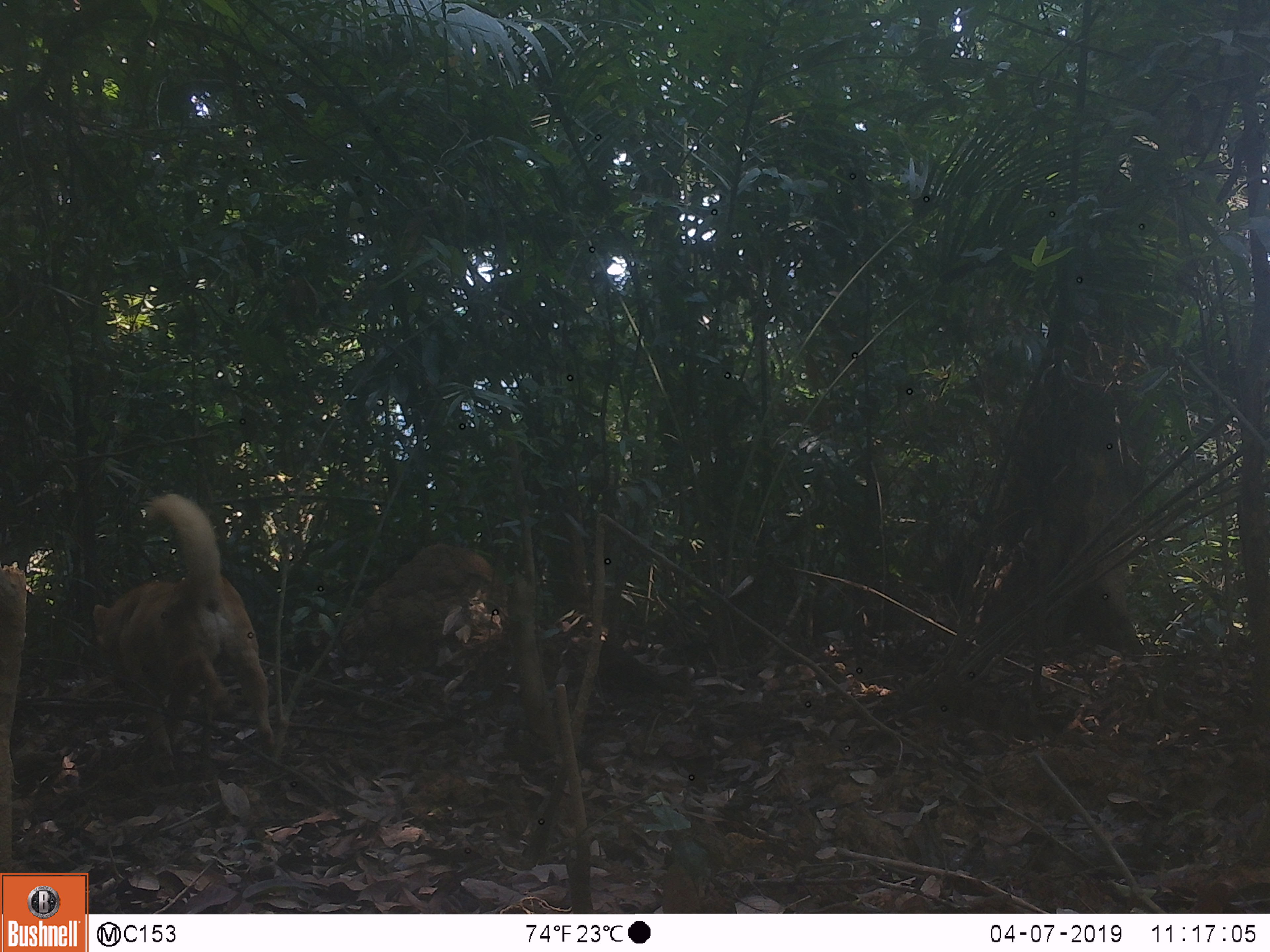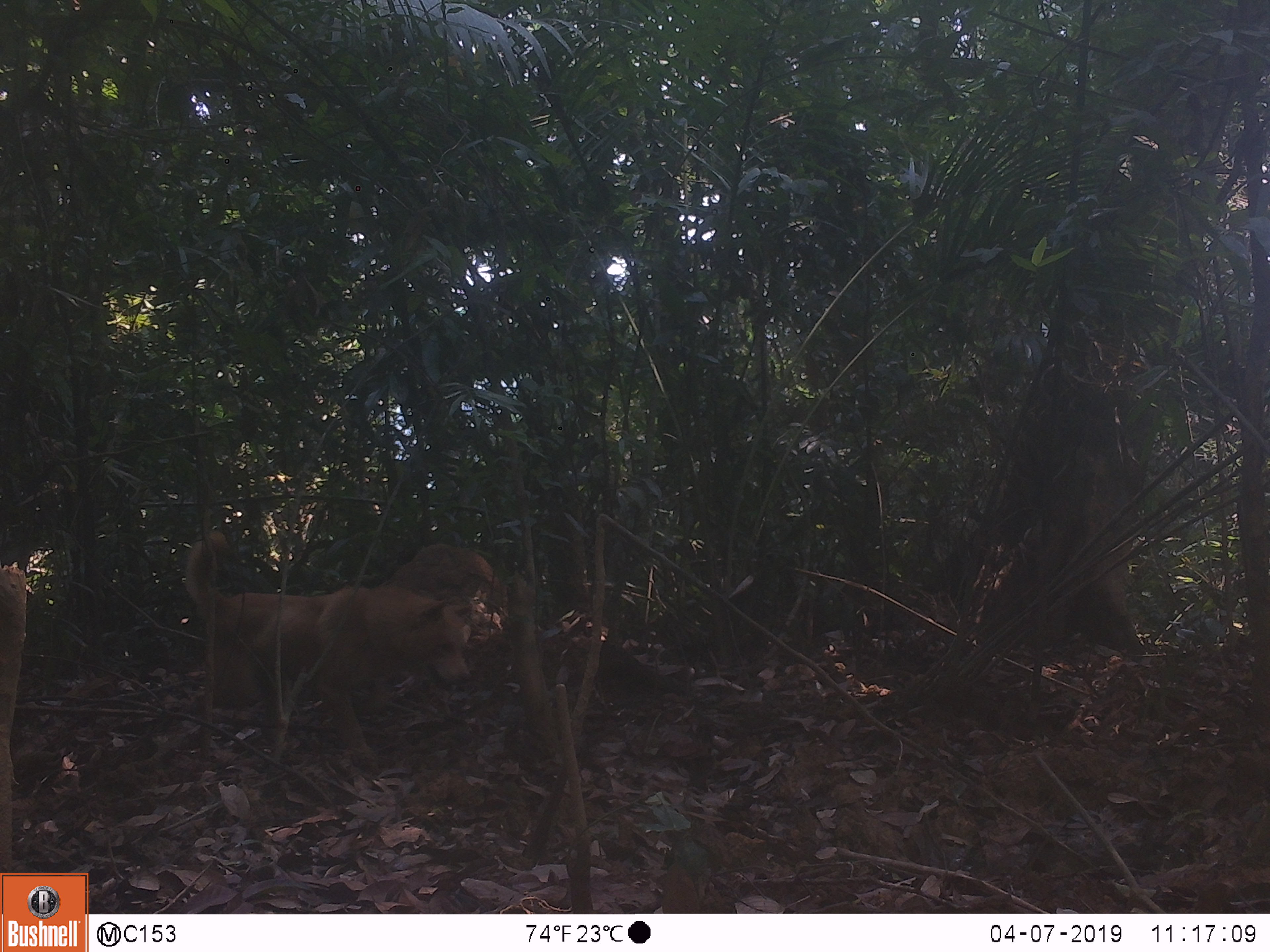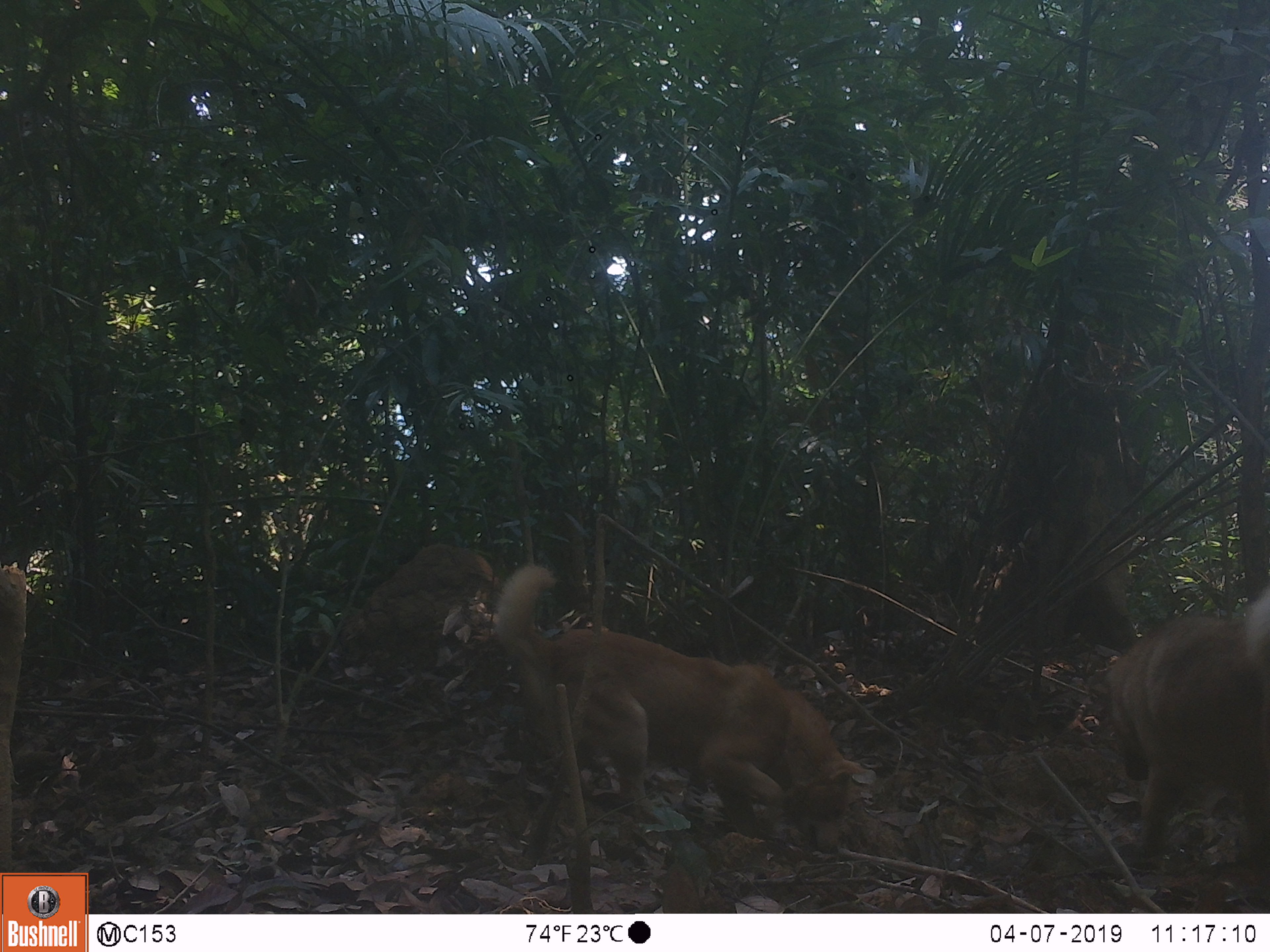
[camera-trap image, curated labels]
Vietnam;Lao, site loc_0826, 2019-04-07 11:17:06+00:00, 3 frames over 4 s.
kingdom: Animalia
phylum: Chordata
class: Mammalia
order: Carnivora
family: Canidae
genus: Canis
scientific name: Canis familiaris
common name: domestic dog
Domestic dog (Canis familiaris). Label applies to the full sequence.